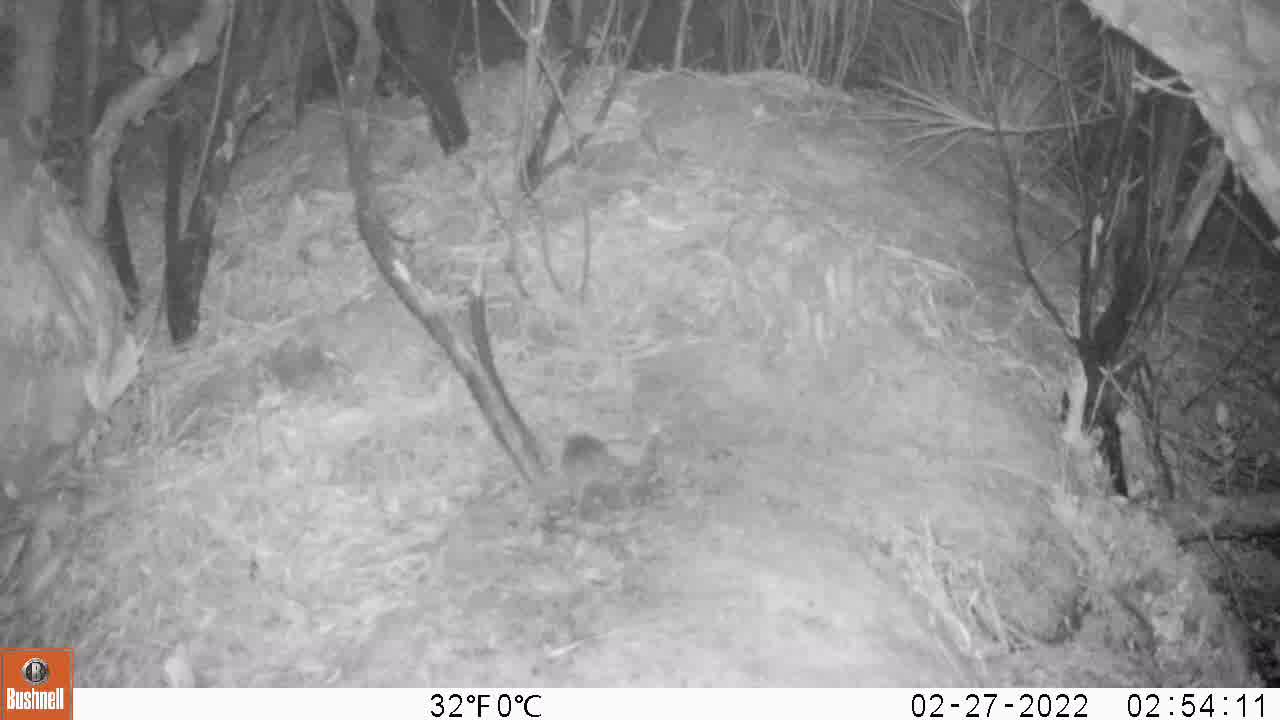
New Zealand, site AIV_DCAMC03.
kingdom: Animalia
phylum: Chordata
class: Mammalia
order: Rodentia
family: Muridae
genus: Mus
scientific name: Mus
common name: mouse